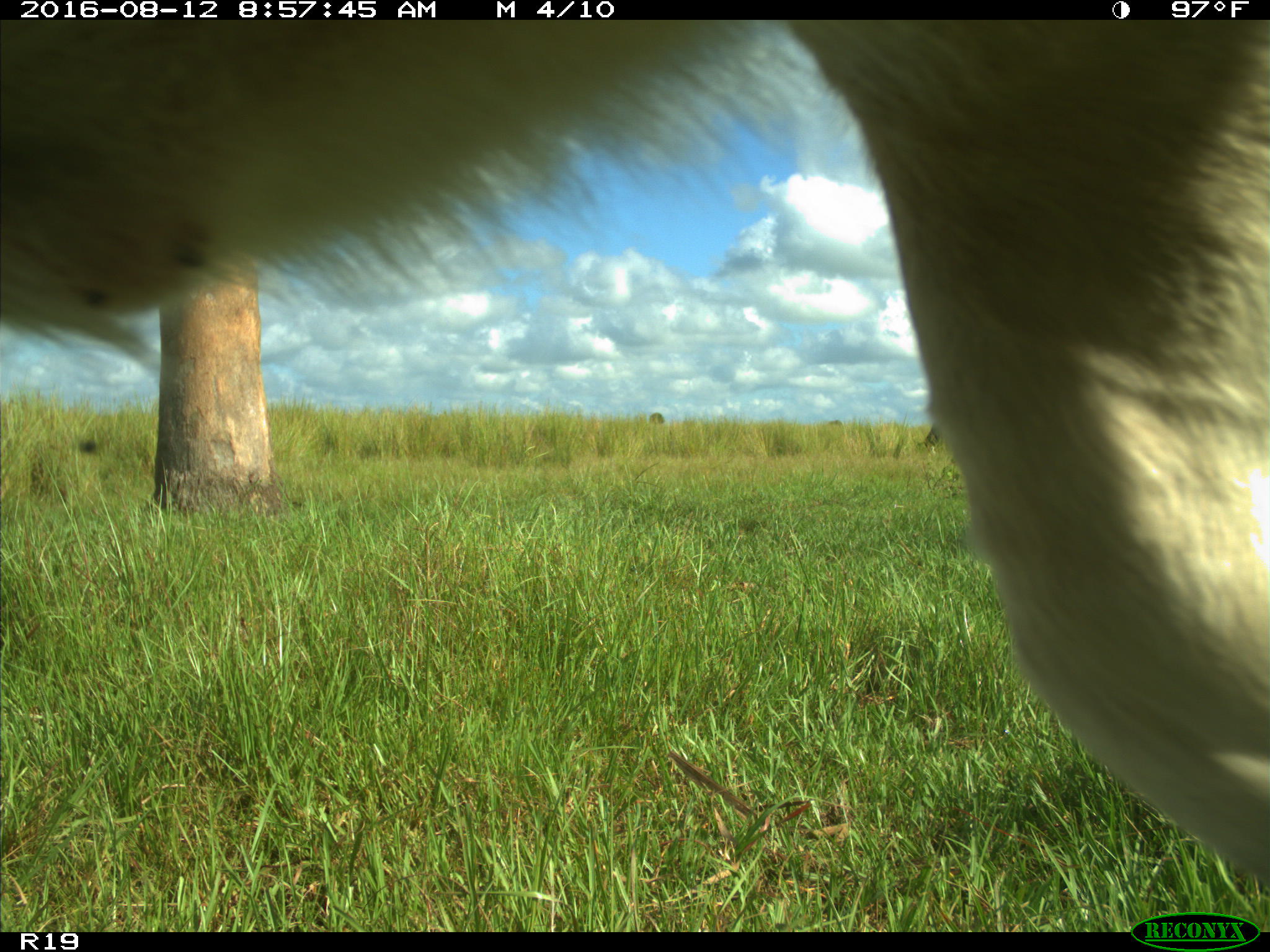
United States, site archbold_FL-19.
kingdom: Animalia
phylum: Chordata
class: Mammalia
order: Artiodactyla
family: Bovidae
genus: Bos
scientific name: Bos taurus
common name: domestic cow